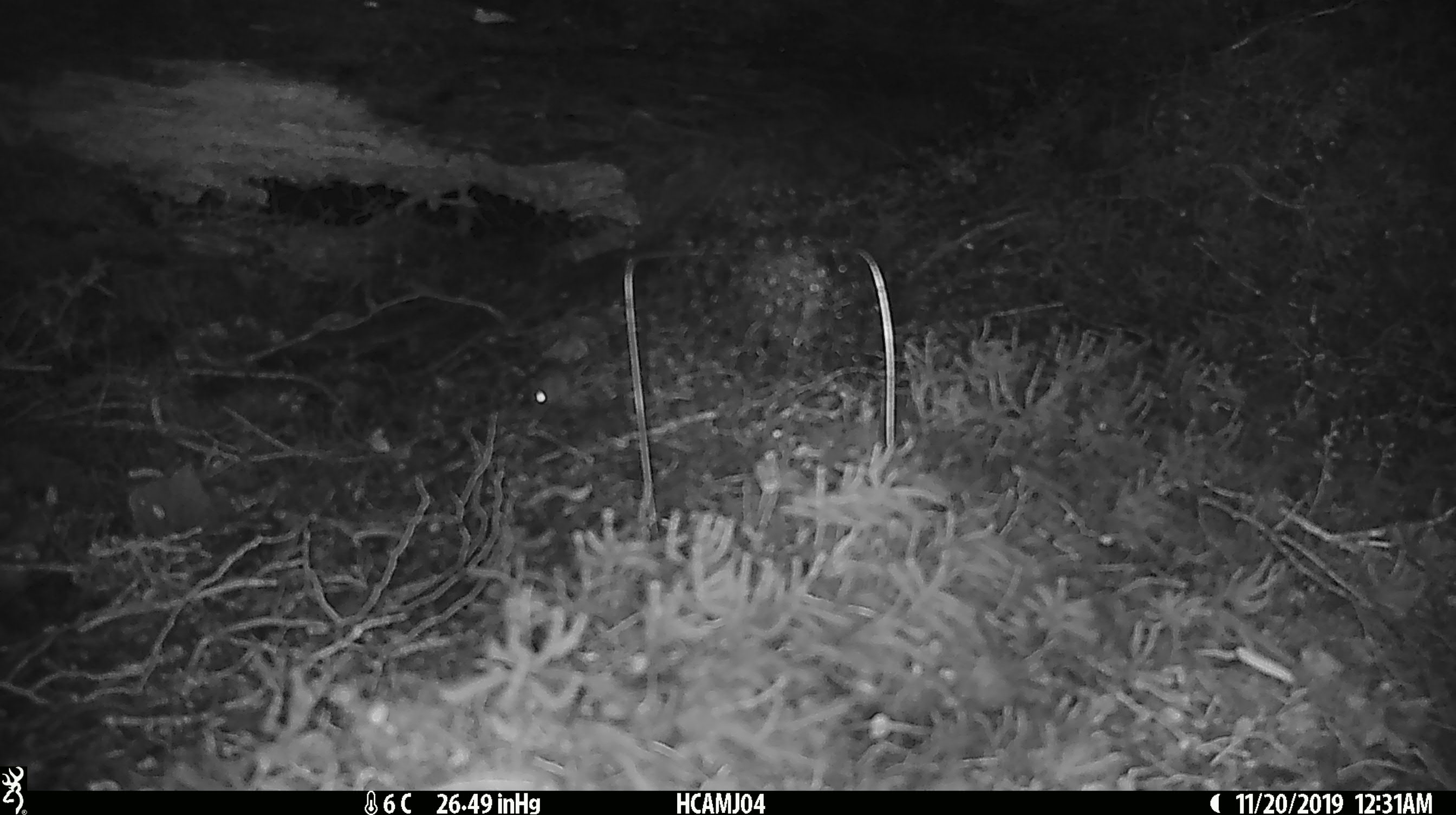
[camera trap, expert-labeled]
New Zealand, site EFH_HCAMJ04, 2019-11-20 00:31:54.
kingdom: Animalia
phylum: Chordata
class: Mammalia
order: Rodentia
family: Muridae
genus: Mus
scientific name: Mus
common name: mouse